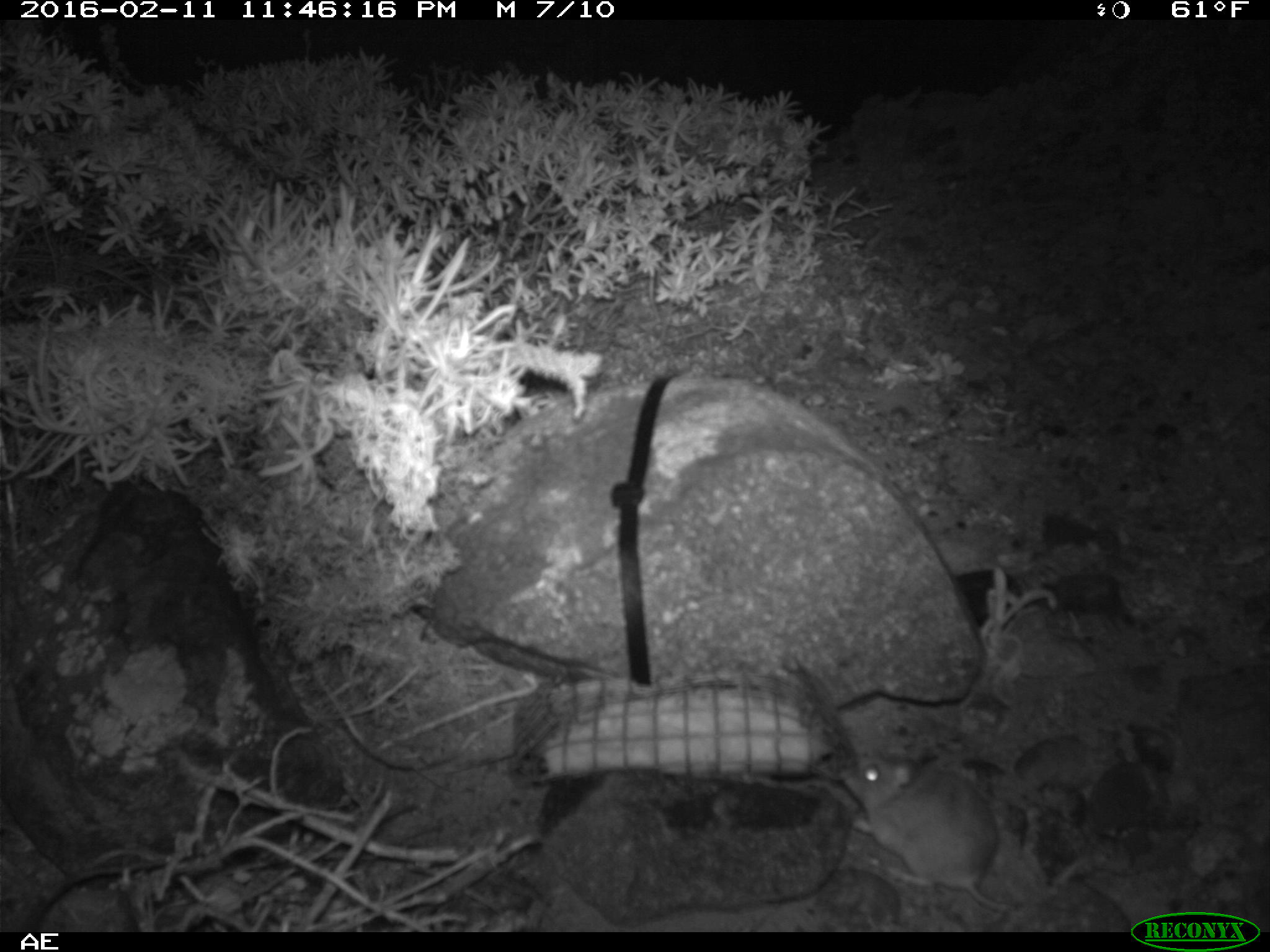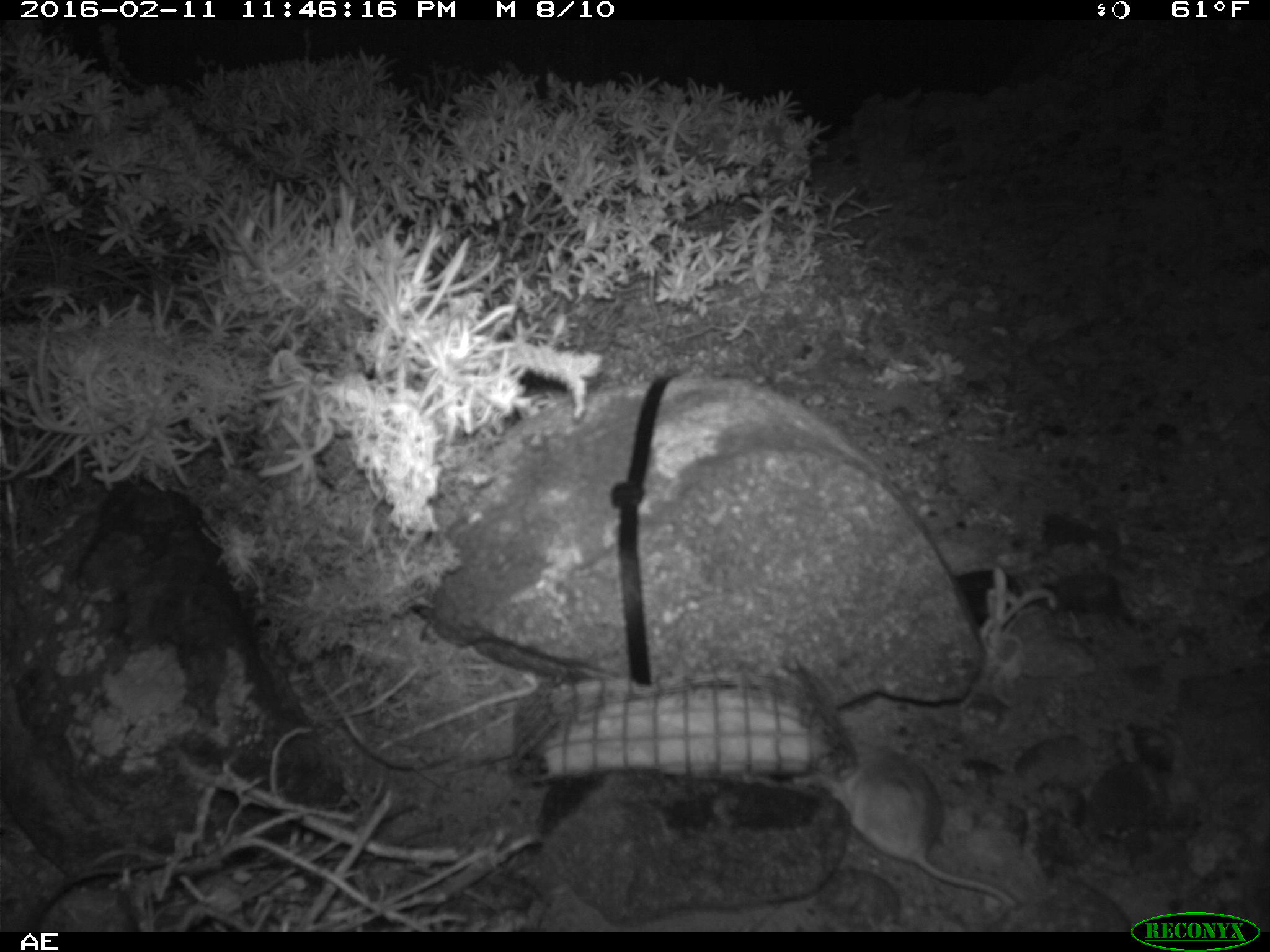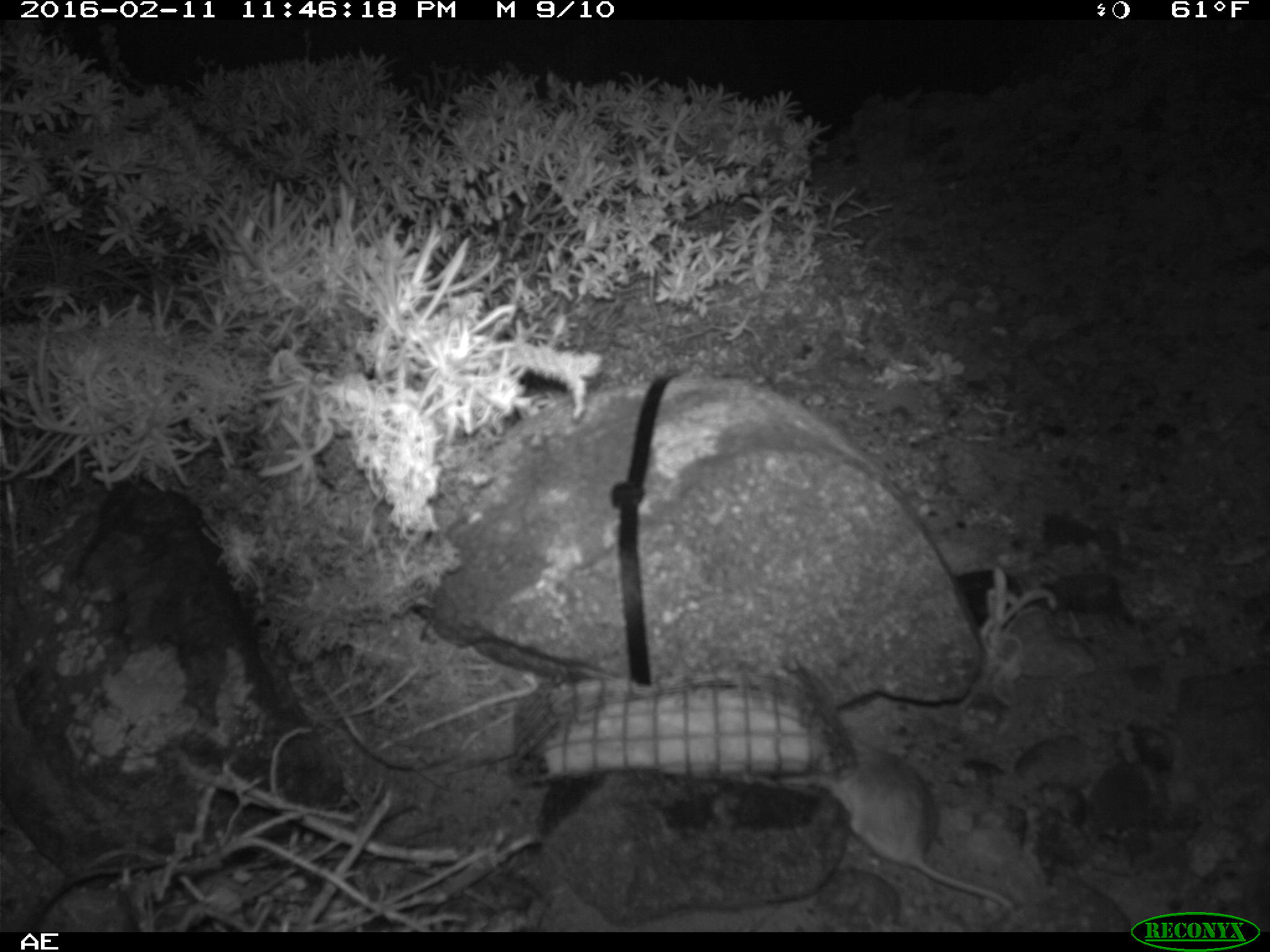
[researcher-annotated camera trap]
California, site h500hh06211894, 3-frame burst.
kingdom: Animalia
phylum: Chordata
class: Mammalia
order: Rodentia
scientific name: Rodentia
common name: rodent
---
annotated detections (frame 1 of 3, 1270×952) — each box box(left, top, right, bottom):
rodent: box(841, 747, 1016, 910)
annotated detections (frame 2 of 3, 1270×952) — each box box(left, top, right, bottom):
rodent: box(788, 747, 1018, 907)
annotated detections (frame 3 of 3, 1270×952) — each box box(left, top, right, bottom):
rodent: box(781, 734, 1012, 912)